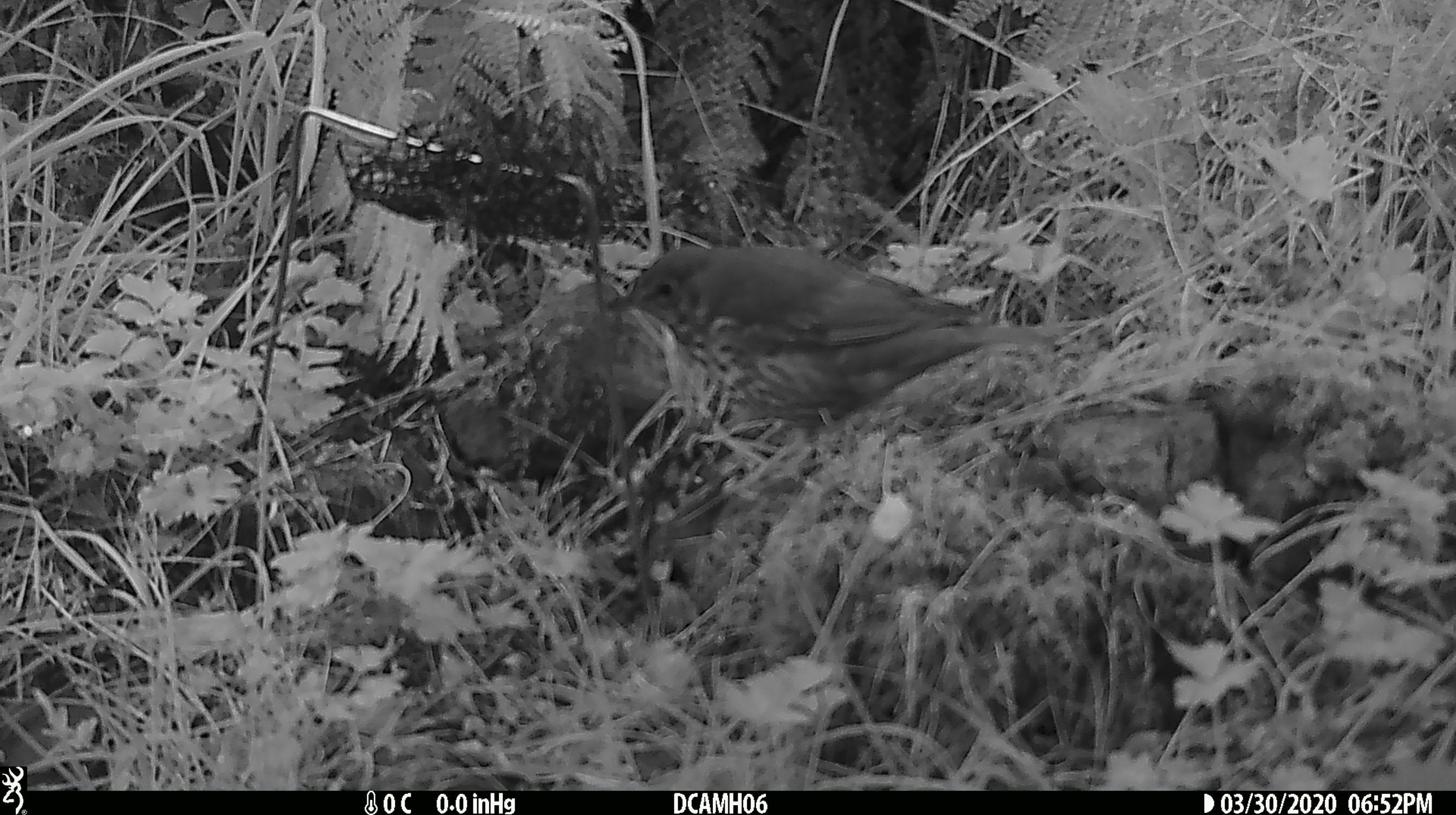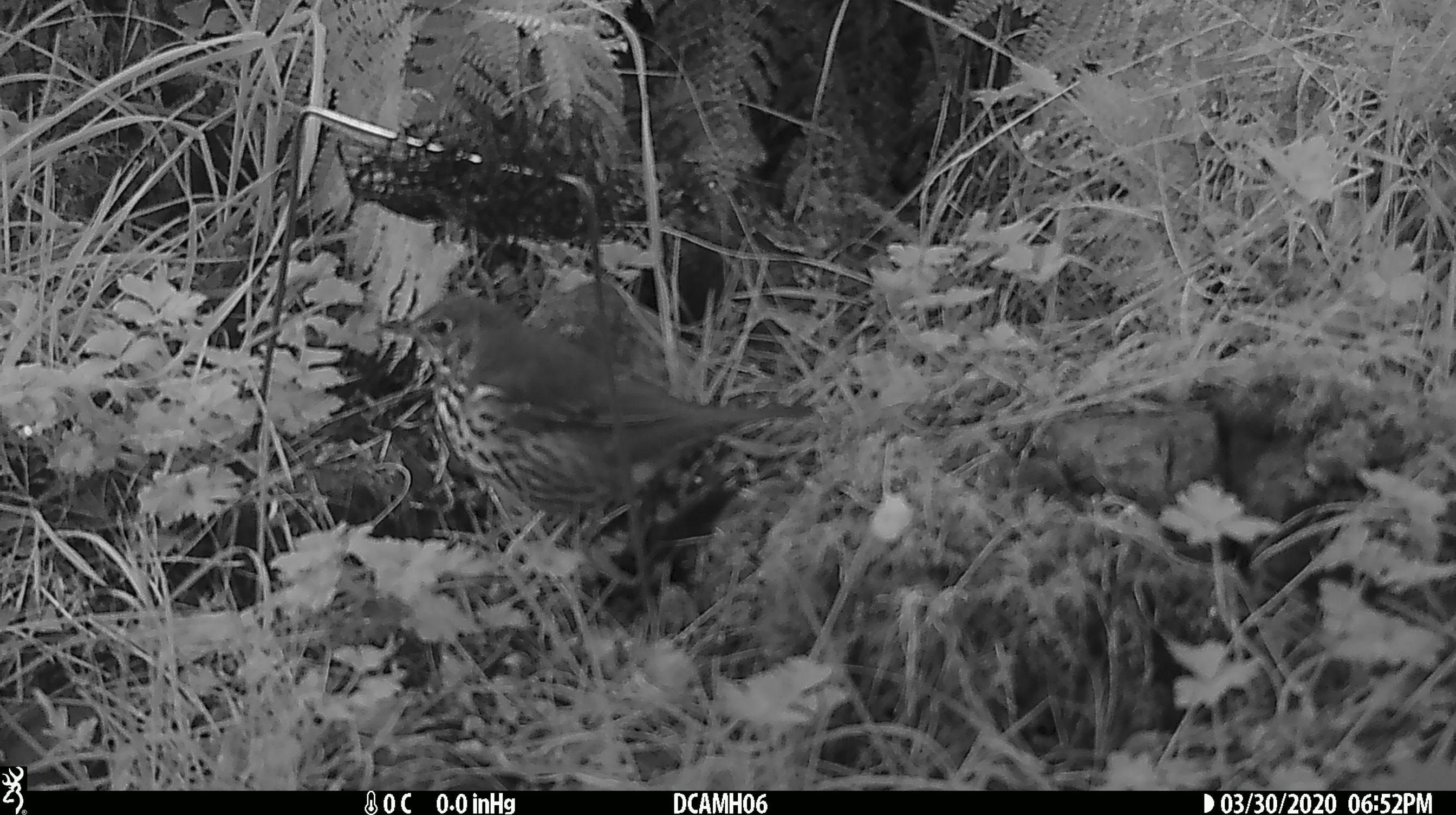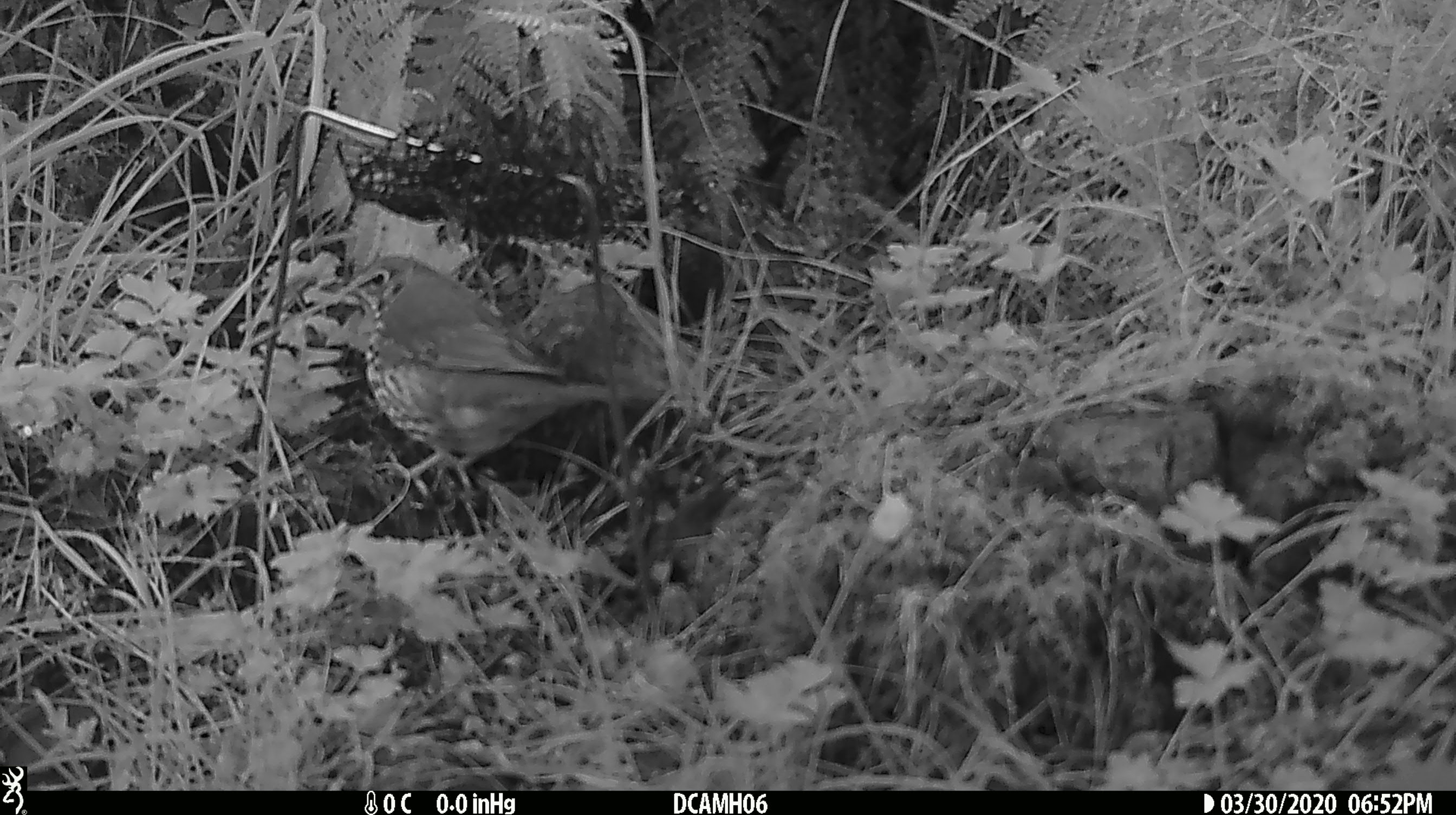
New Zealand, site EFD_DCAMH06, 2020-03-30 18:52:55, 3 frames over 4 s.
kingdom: Animalia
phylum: Chordata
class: Aves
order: Passeriformes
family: Turdidae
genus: Turdus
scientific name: Turdus philomelos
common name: song thrush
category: thrush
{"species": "thrush (song thrush) (Turdus philomelos)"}